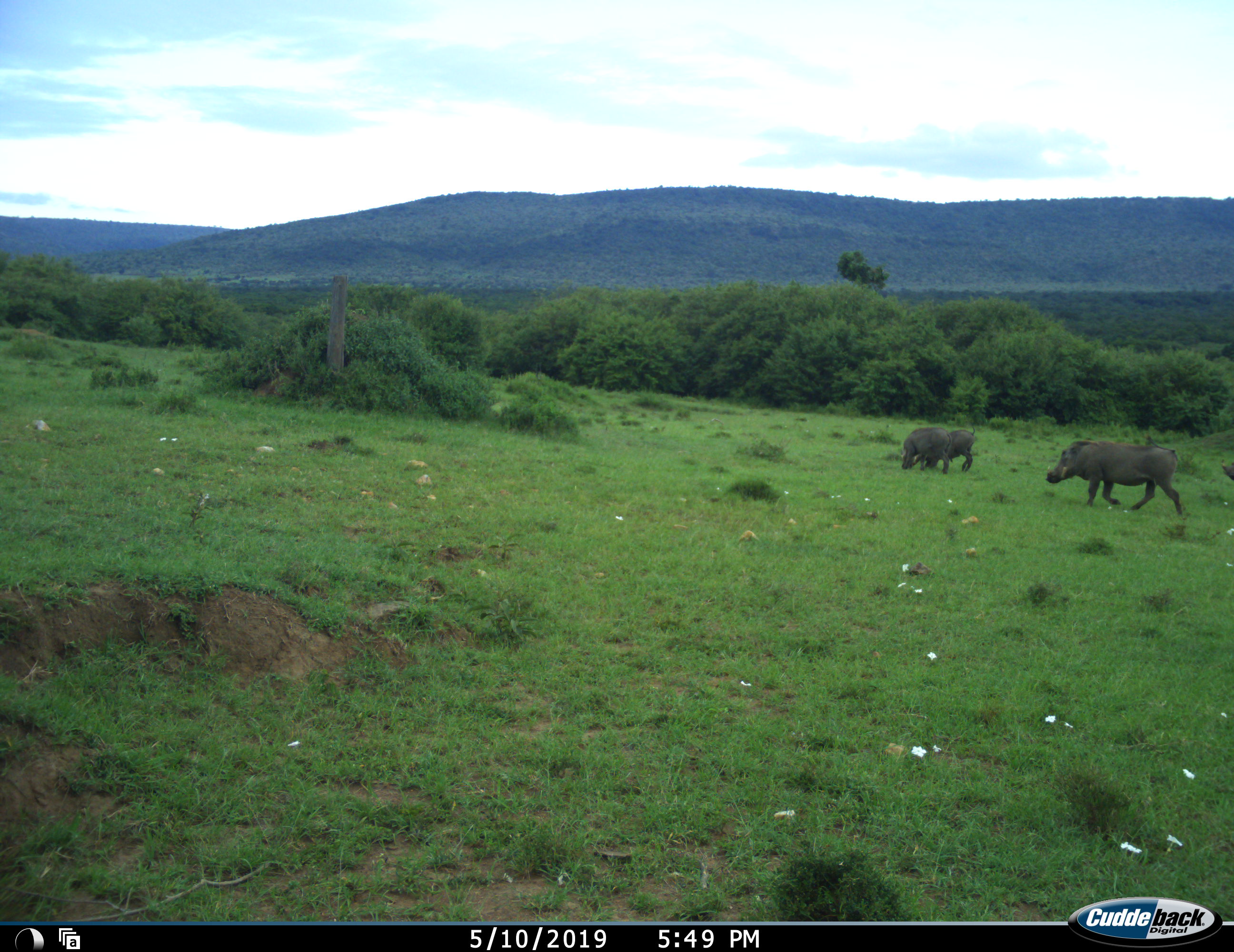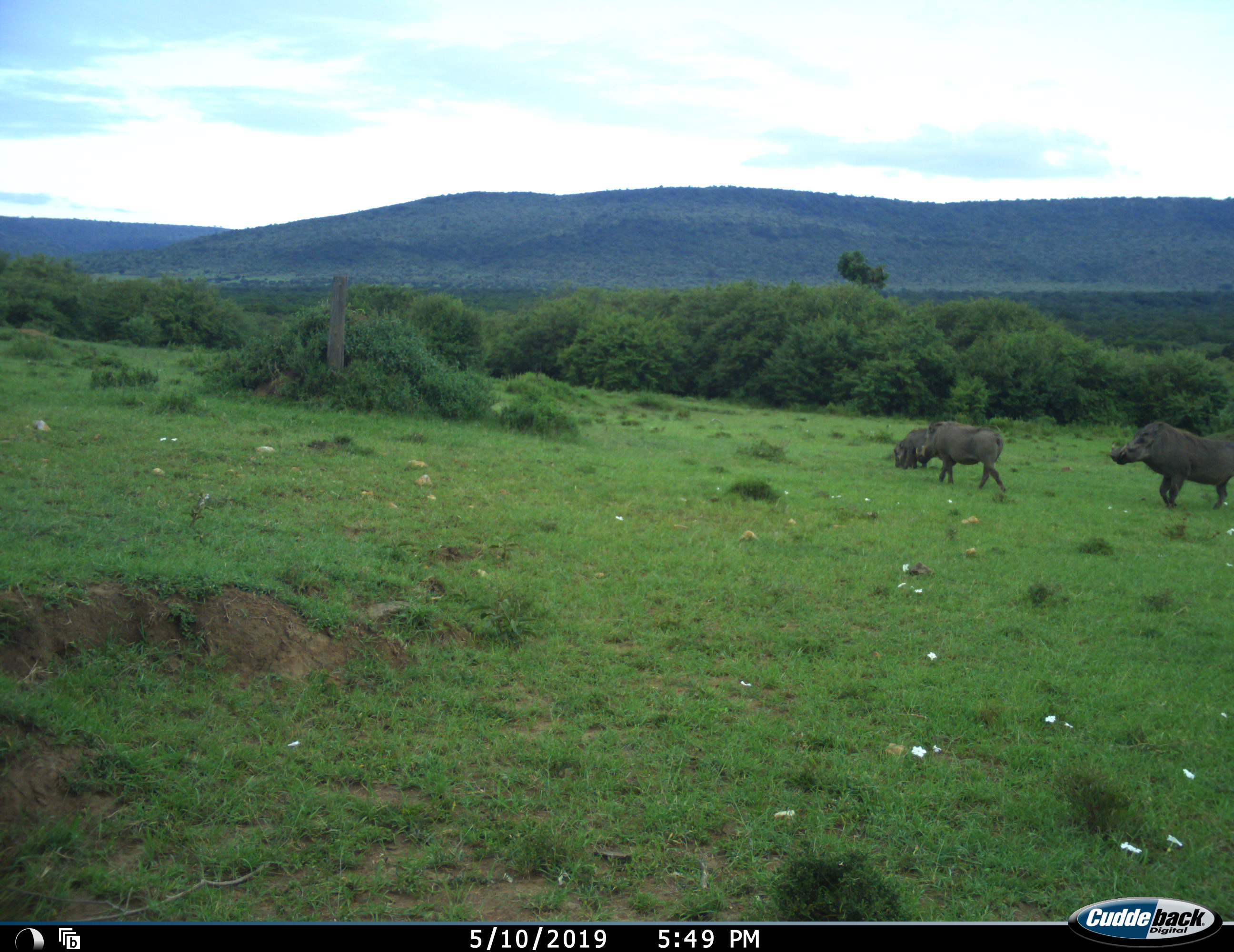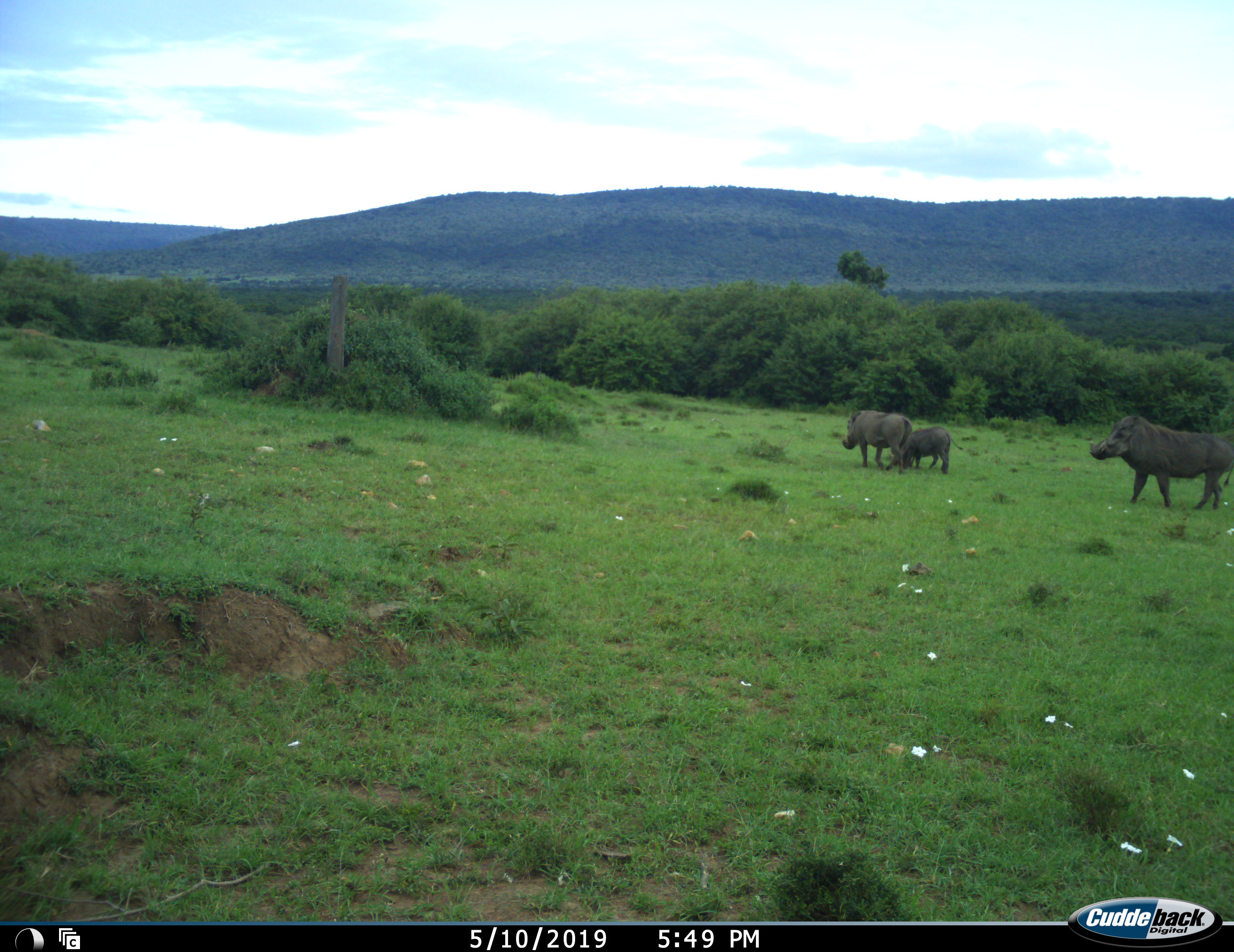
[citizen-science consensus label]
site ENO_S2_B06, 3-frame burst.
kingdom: Animalia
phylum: Chordata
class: Mammalia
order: Artiodactyla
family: Suidae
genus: Phacochoerus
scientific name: Phacochoerus africanus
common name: warthog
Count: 4.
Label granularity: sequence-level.